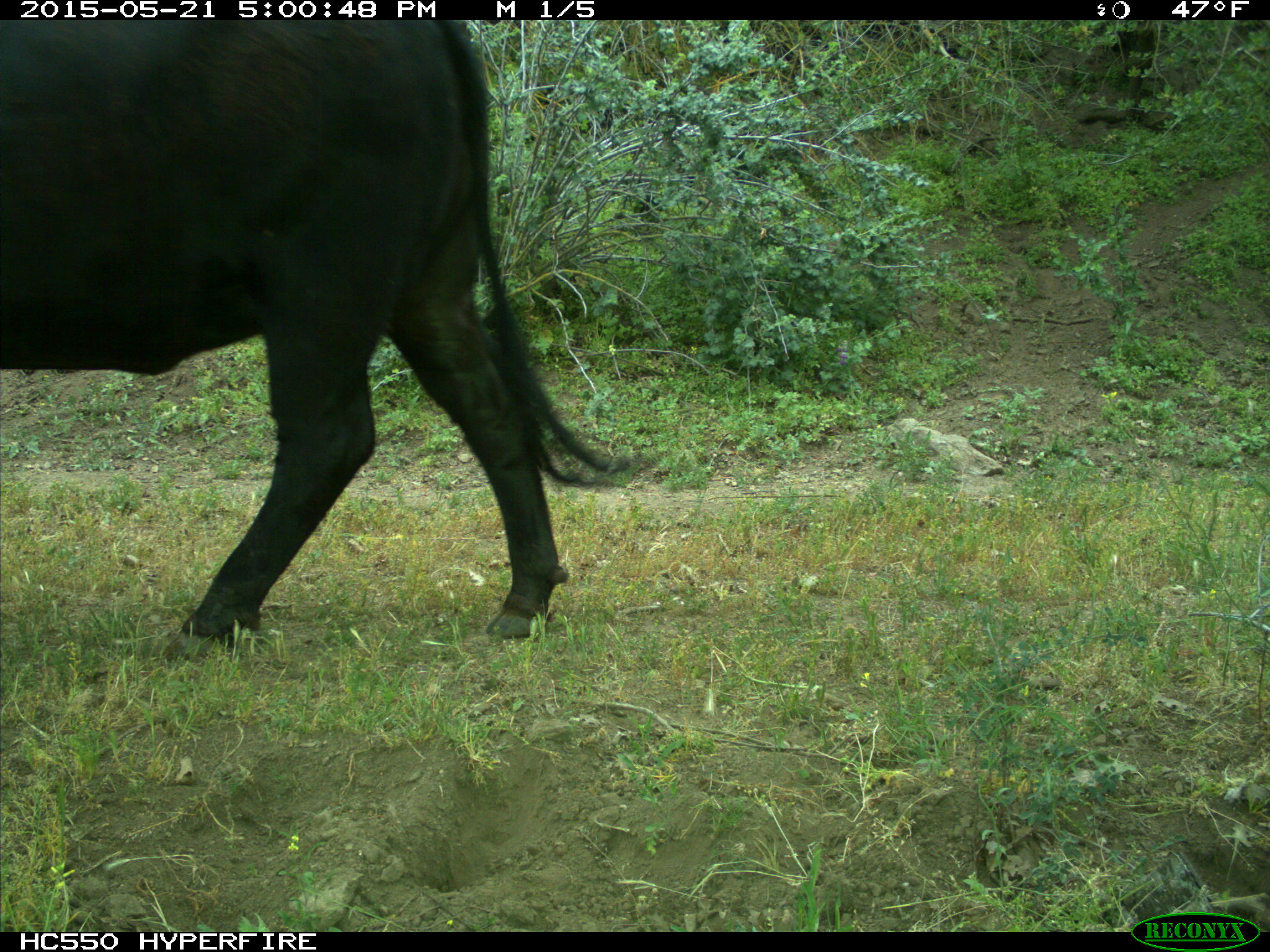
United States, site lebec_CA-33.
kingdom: Animalia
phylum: Chordata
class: Mammalia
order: Artiodactyla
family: Bovidae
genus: Bos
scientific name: Bos taurus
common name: domestic cow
Bos taurus (domestic cow).